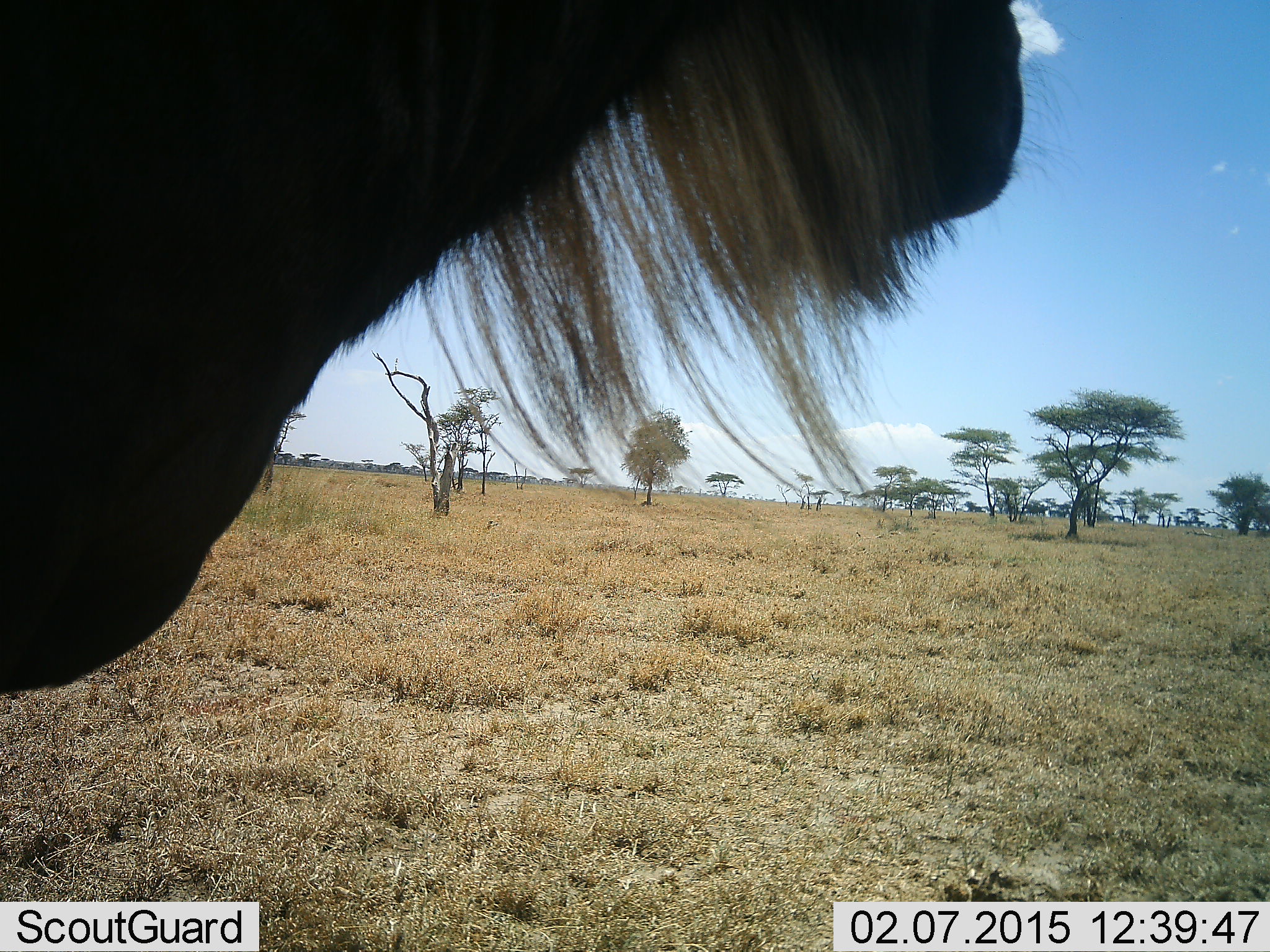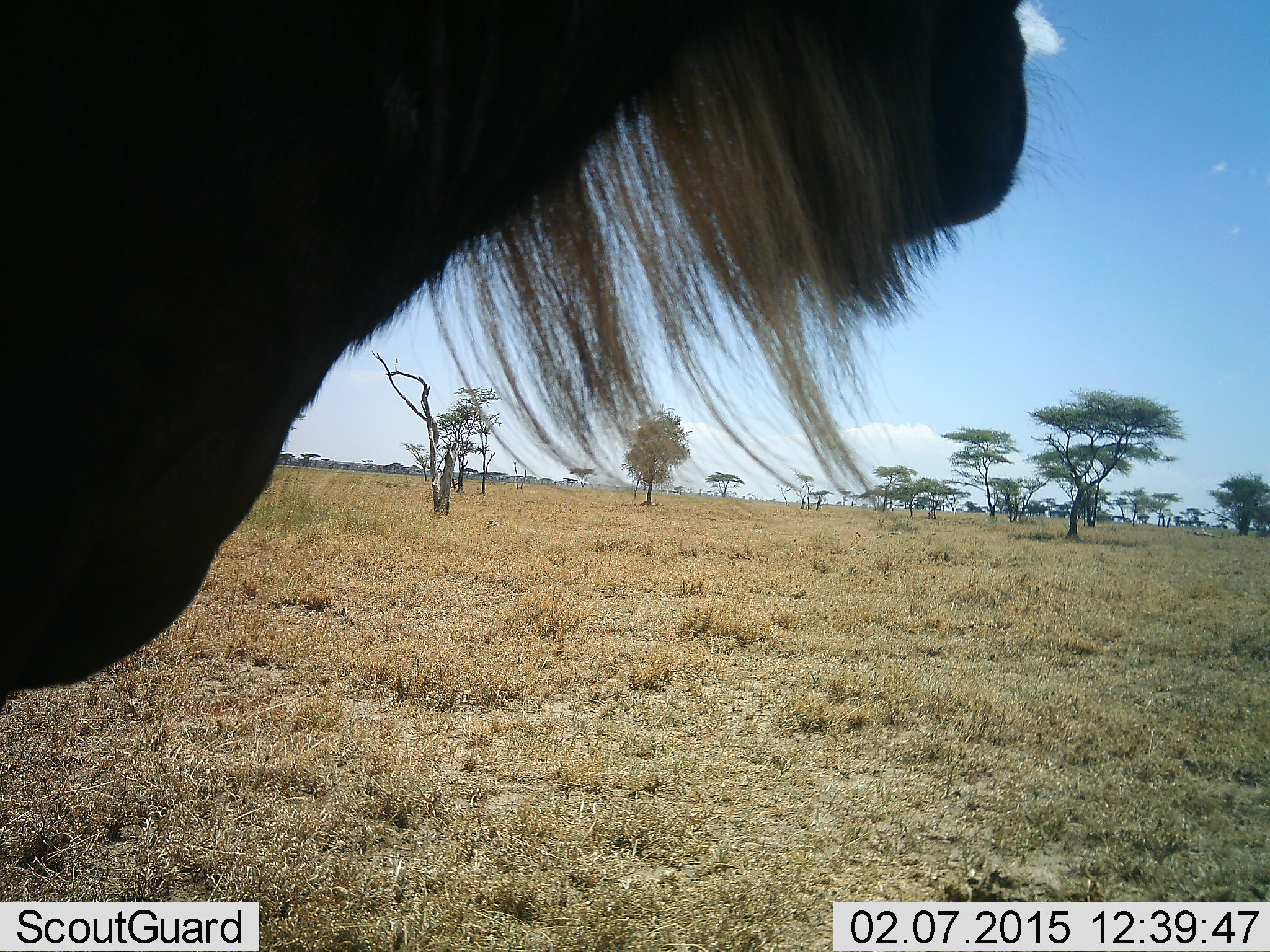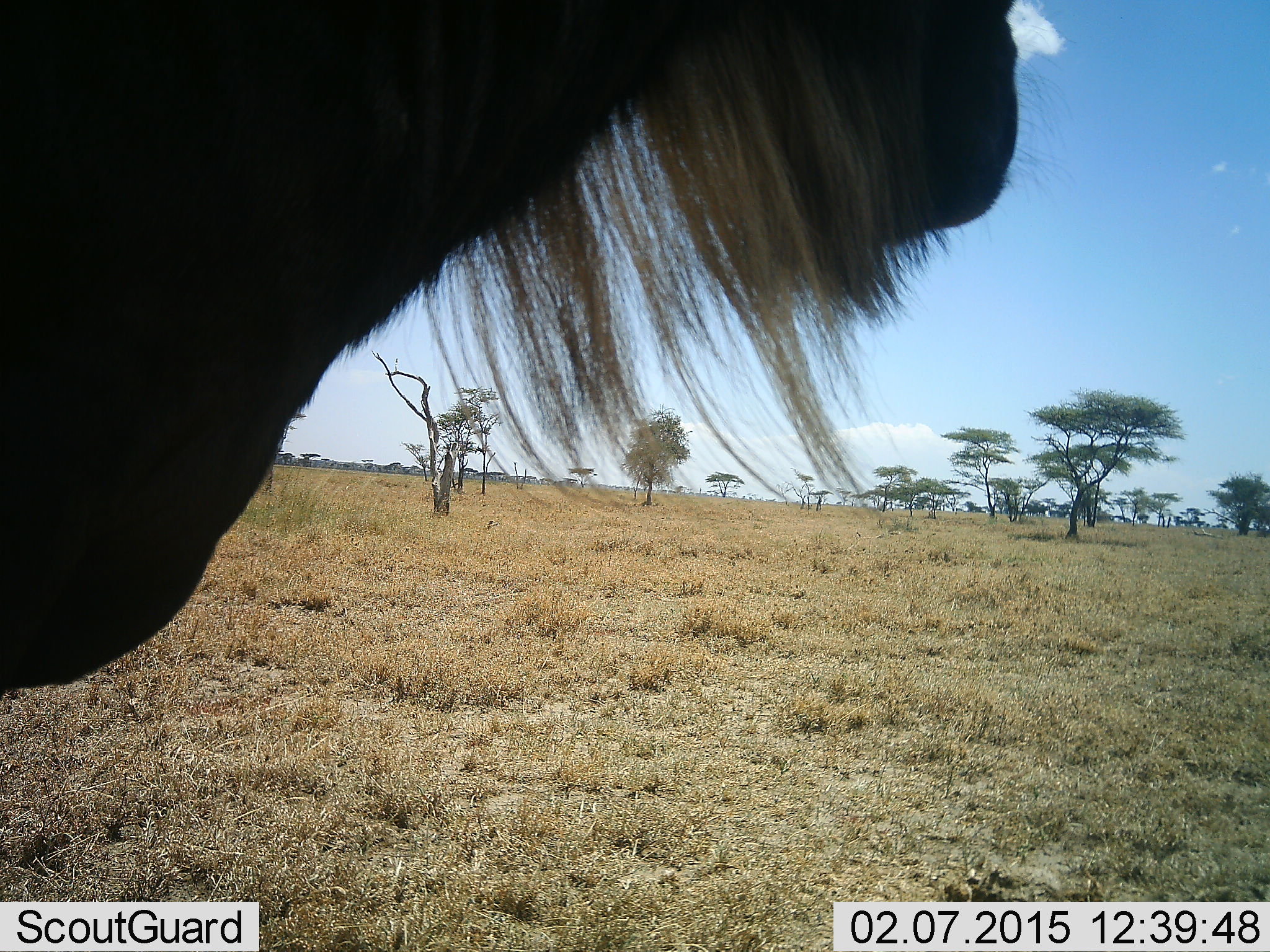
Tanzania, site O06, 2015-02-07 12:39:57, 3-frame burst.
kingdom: Animalia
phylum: Chordata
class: Mammalia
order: Artiodactyla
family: Bovidae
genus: Connochaetes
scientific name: Connochaetes taurinus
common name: blue wildebeest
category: wildebeest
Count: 1.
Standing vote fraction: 90%.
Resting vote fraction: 0%.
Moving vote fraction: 10%.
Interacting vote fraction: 0%.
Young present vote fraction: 0%.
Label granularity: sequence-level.